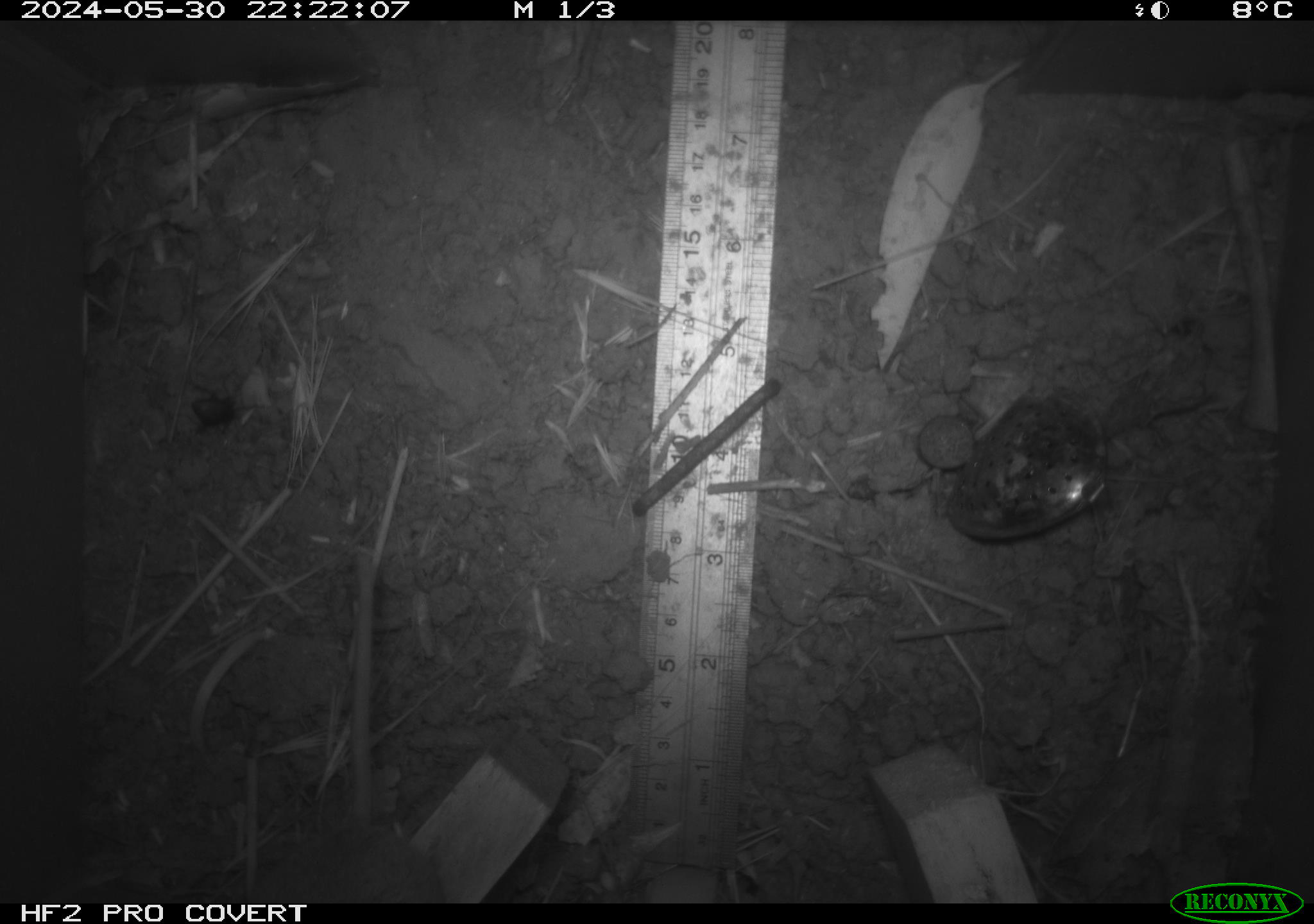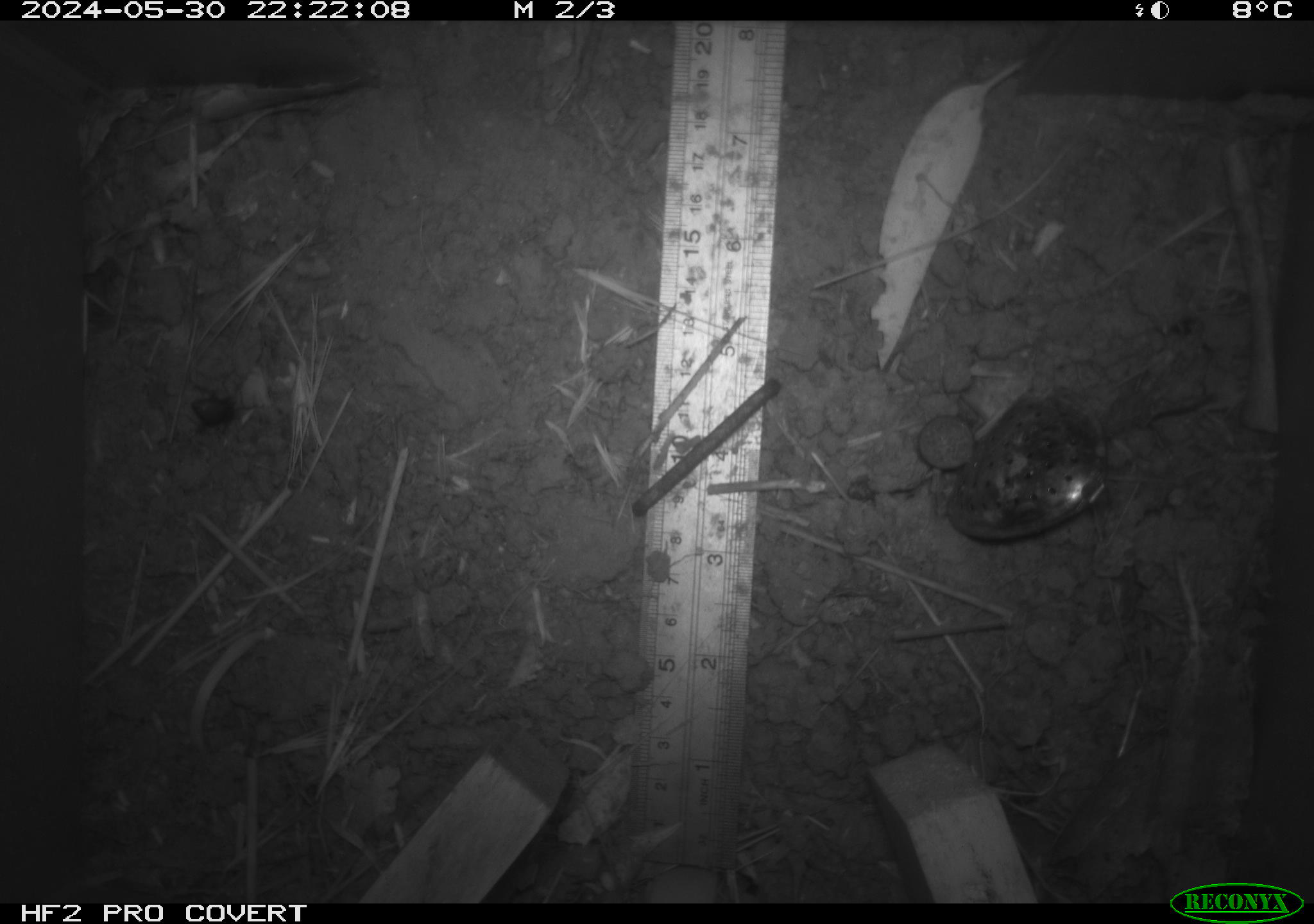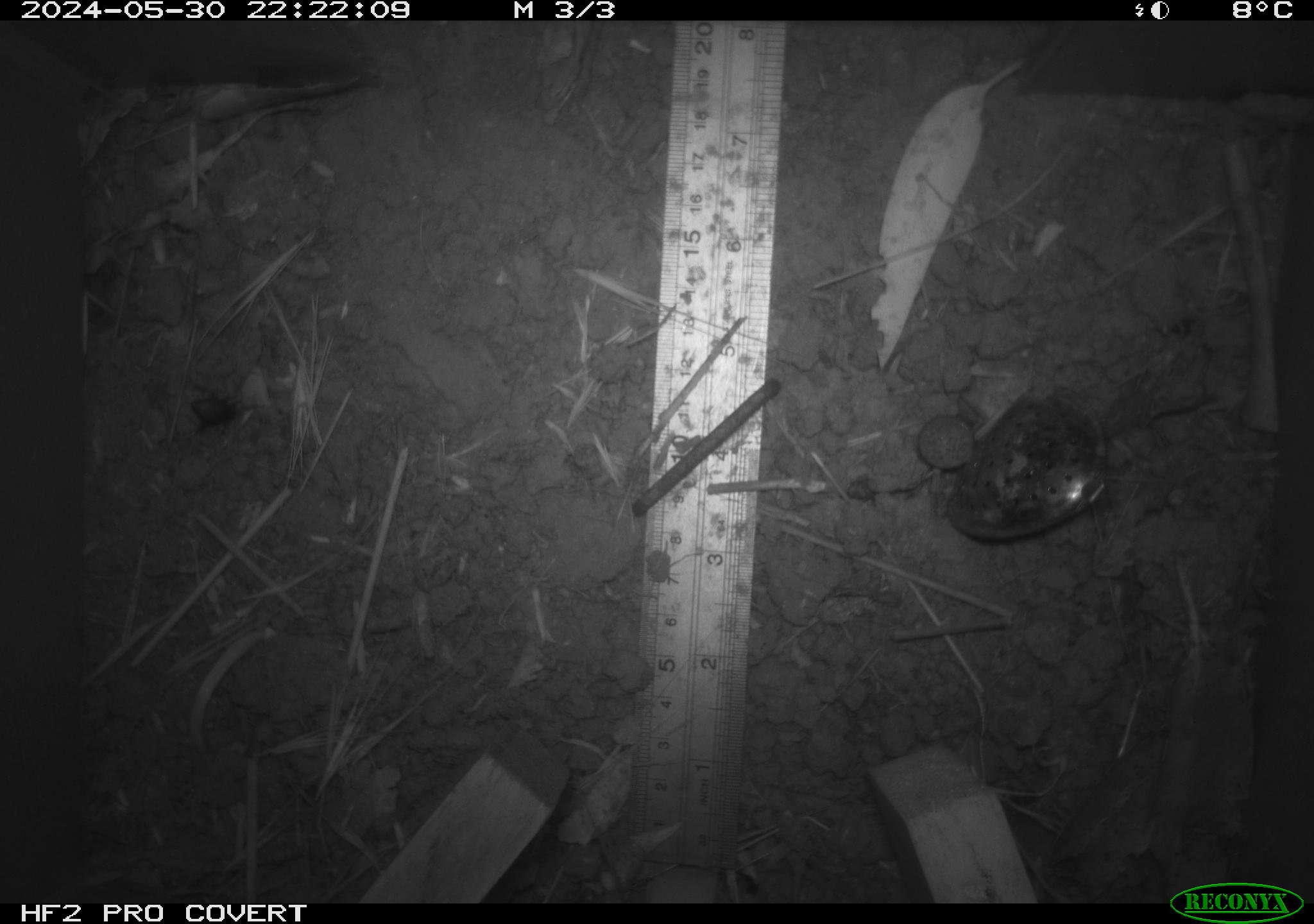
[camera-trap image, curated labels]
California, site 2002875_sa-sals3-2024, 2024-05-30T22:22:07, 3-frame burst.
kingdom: Animalia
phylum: Chordata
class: Mammalia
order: Rodentia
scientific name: Rodentia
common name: rodent